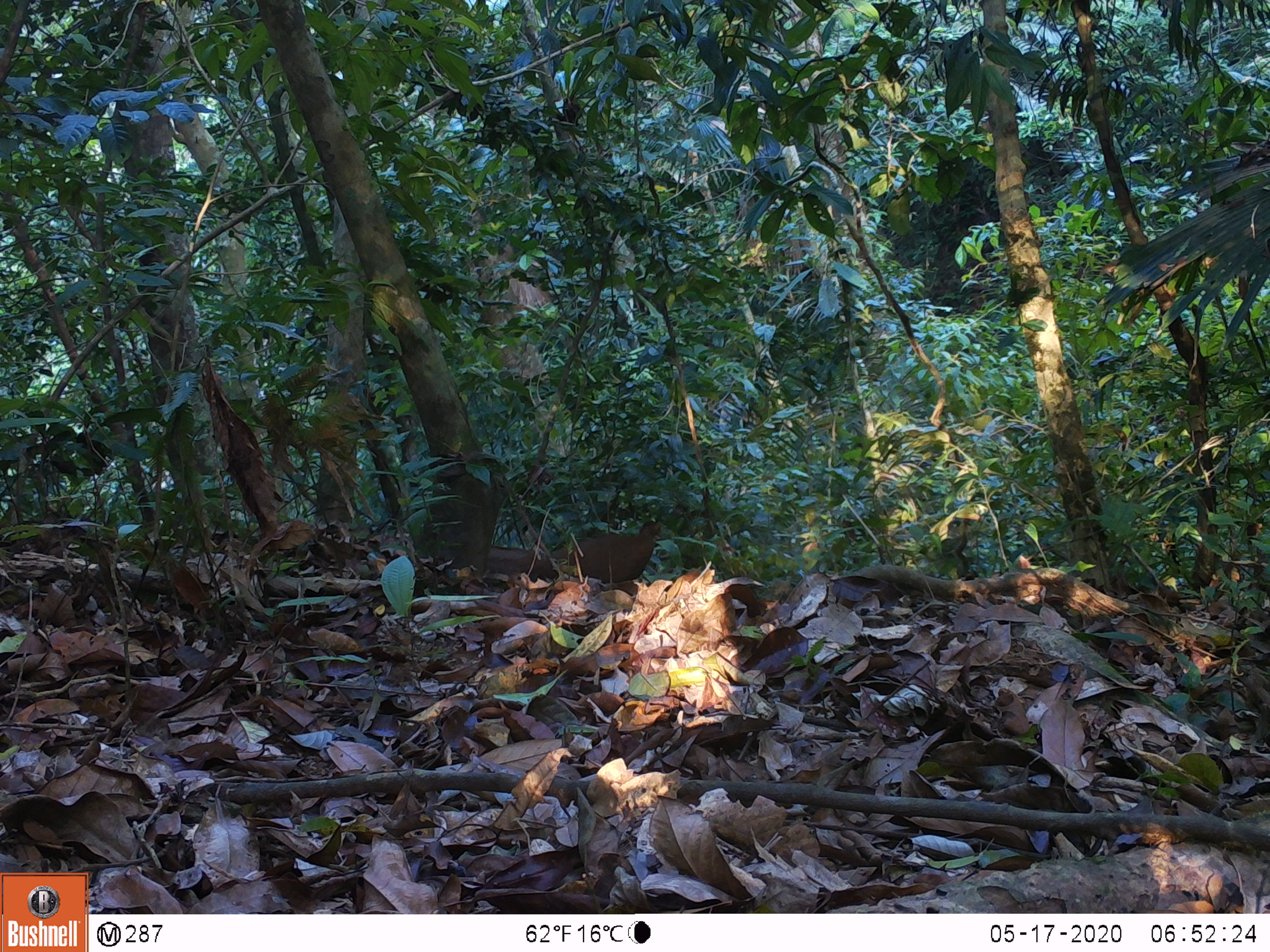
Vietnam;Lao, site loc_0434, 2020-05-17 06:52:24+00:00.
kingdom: Animalia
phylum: Chordata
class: Aves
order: Galliformes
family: Phasianidae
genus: Lophura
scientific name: Lophura nycthemera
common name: silver pheasant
Silver pheasant (Lophura nycthemera). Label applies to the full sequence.